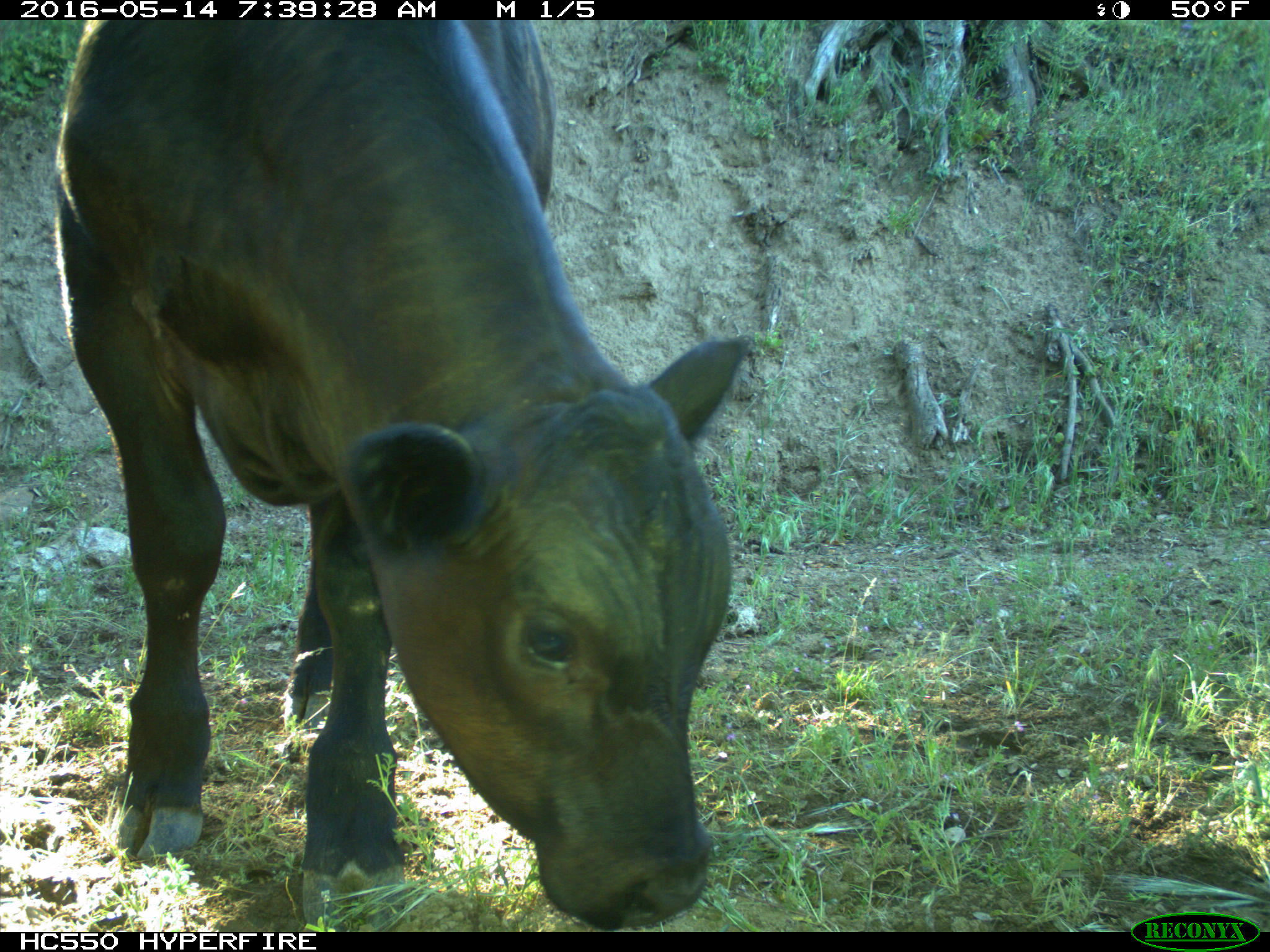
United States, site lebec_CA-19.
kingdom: Animalia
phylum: Chordata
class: Mammalia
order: Artiodactyla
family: Bovidae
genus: Bos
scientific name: Bos taurus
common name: domestic cow